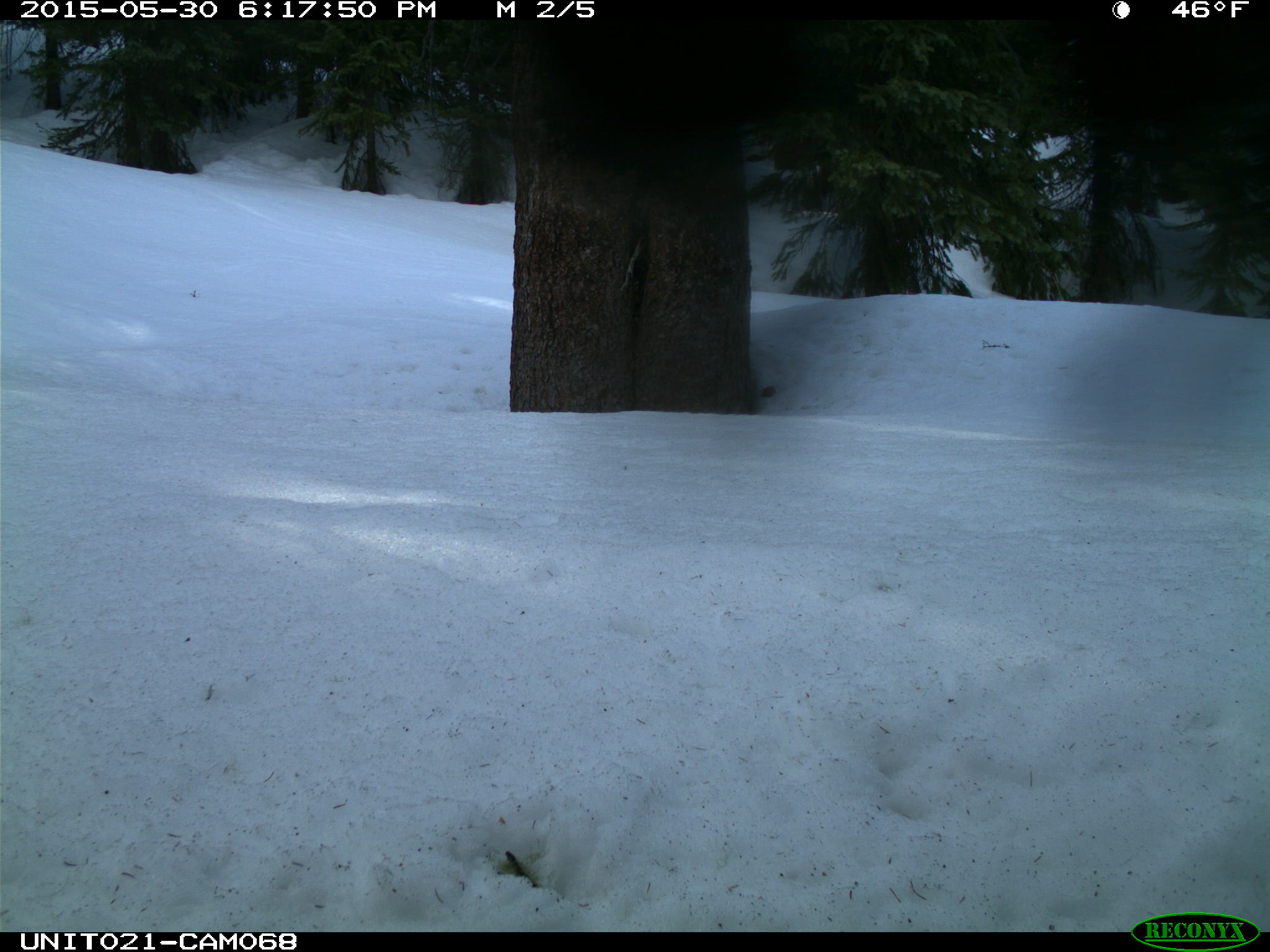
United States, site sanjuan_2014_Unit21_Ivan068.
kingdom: Animalia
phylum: Chordata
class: Aves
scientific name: Aves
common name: birds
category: unidentified bird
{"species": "unidentified bird (birds) (Aves)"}